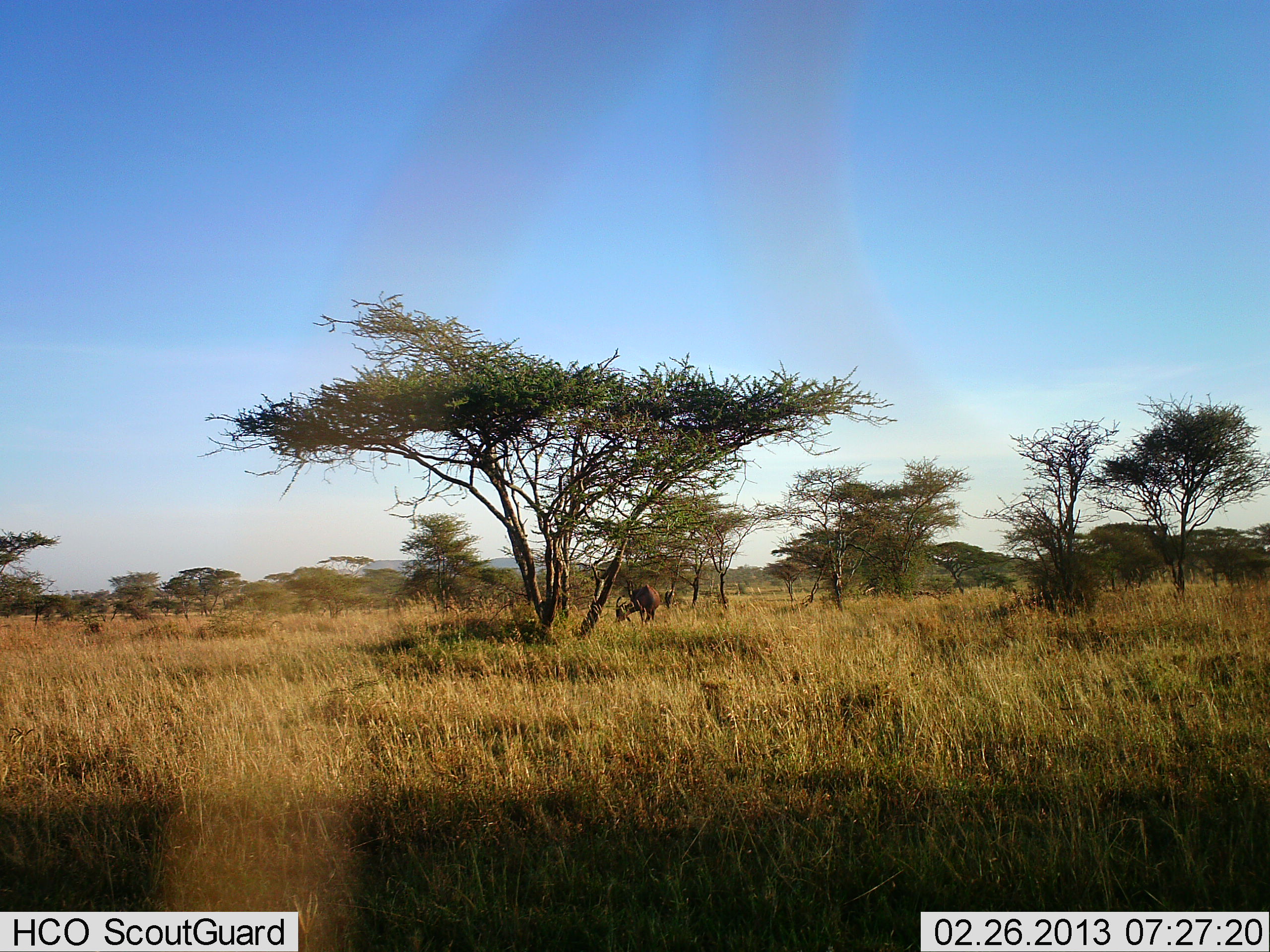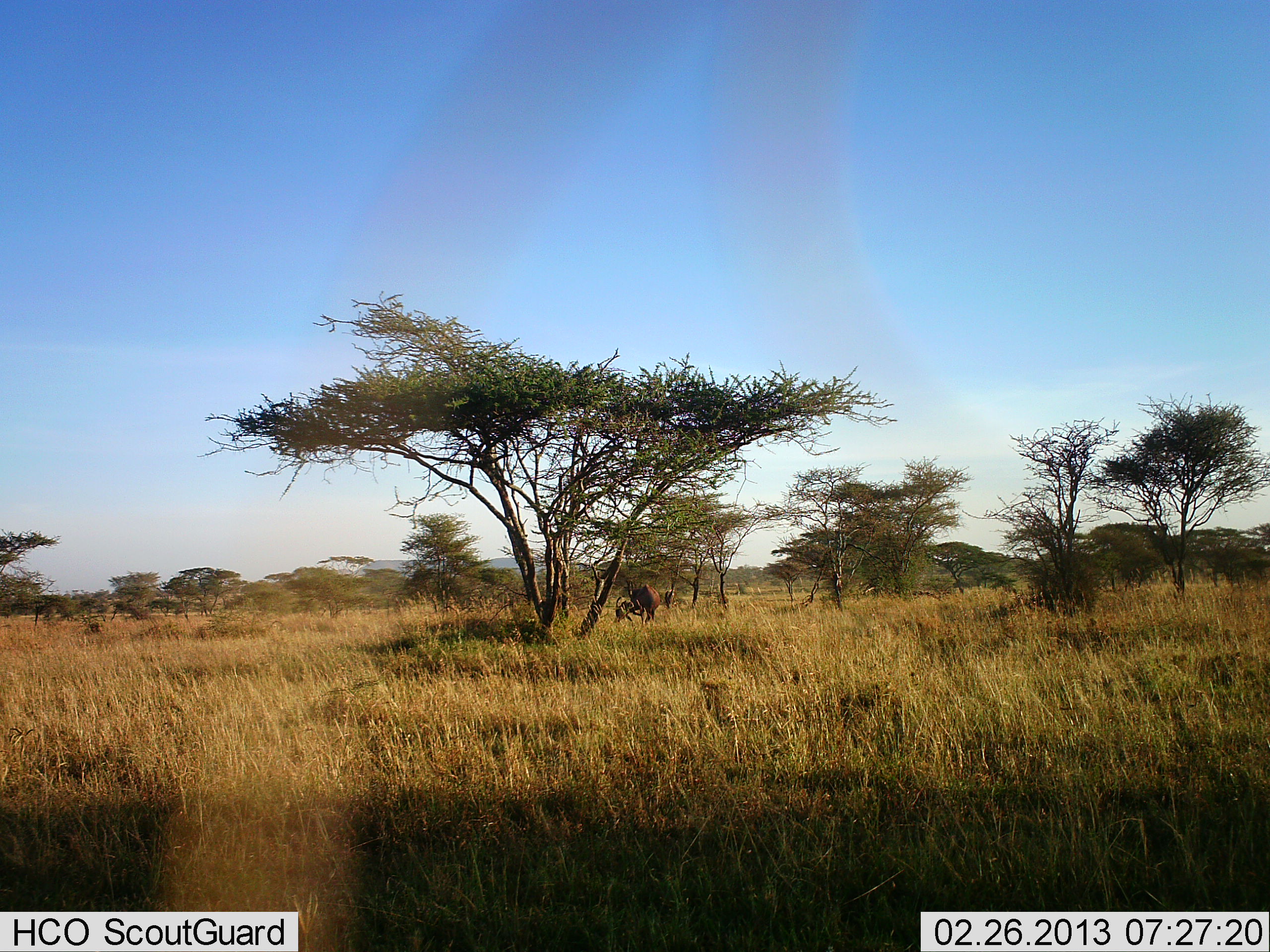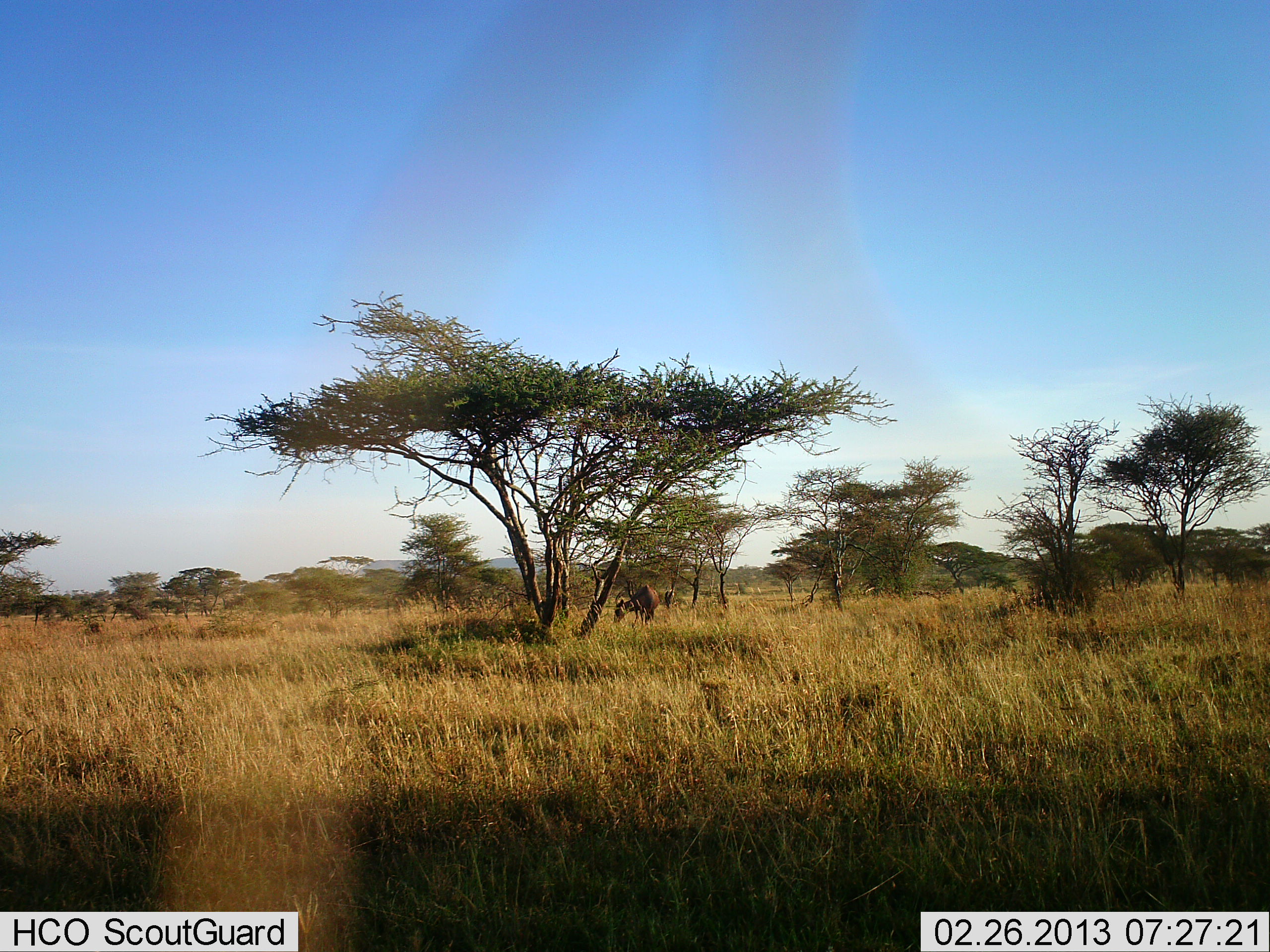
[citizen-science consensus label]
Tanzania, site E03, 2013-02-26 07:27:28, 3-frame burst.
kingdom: Animalia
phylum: Chordata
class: Mammalia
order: Artiodactyla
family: Bovidae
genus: Connochaetes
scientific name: Connochaetes taurinus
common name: blue wildebeest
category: wildebeest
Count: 1.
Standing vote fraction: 50%.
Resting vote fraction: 0%.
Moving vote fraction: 0%.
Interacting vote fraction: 17%.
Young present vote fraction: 0%.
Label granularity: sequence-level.